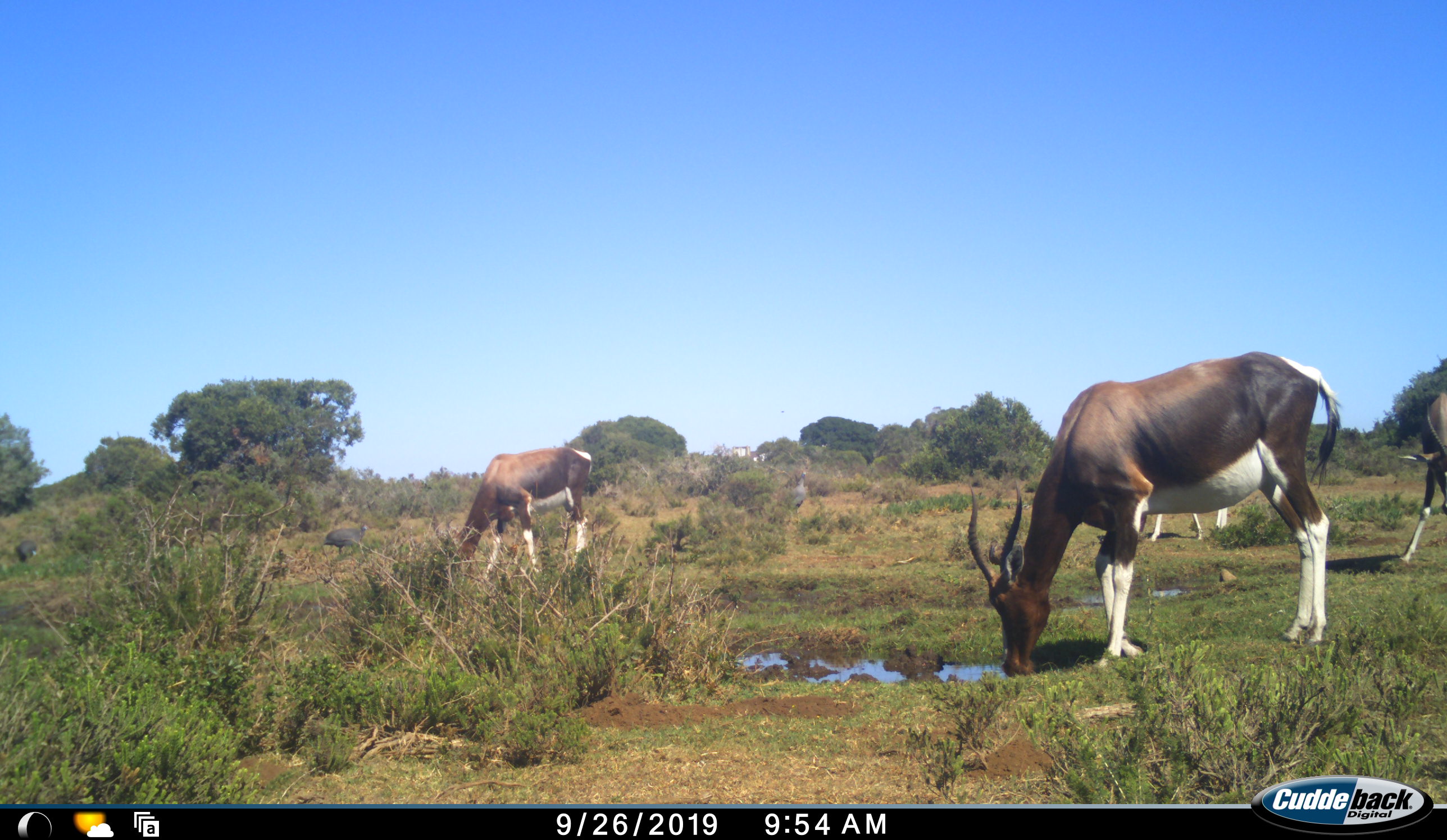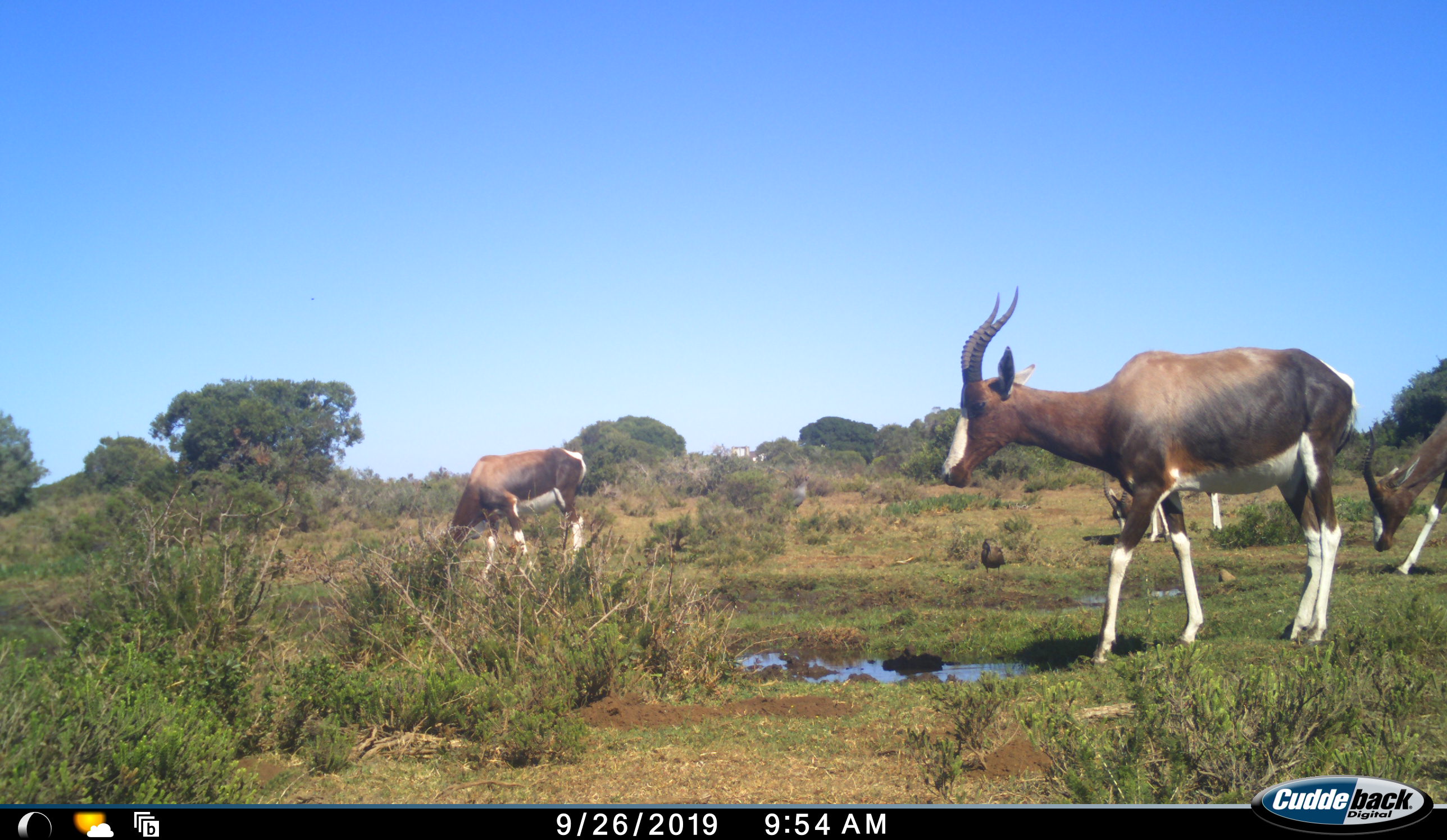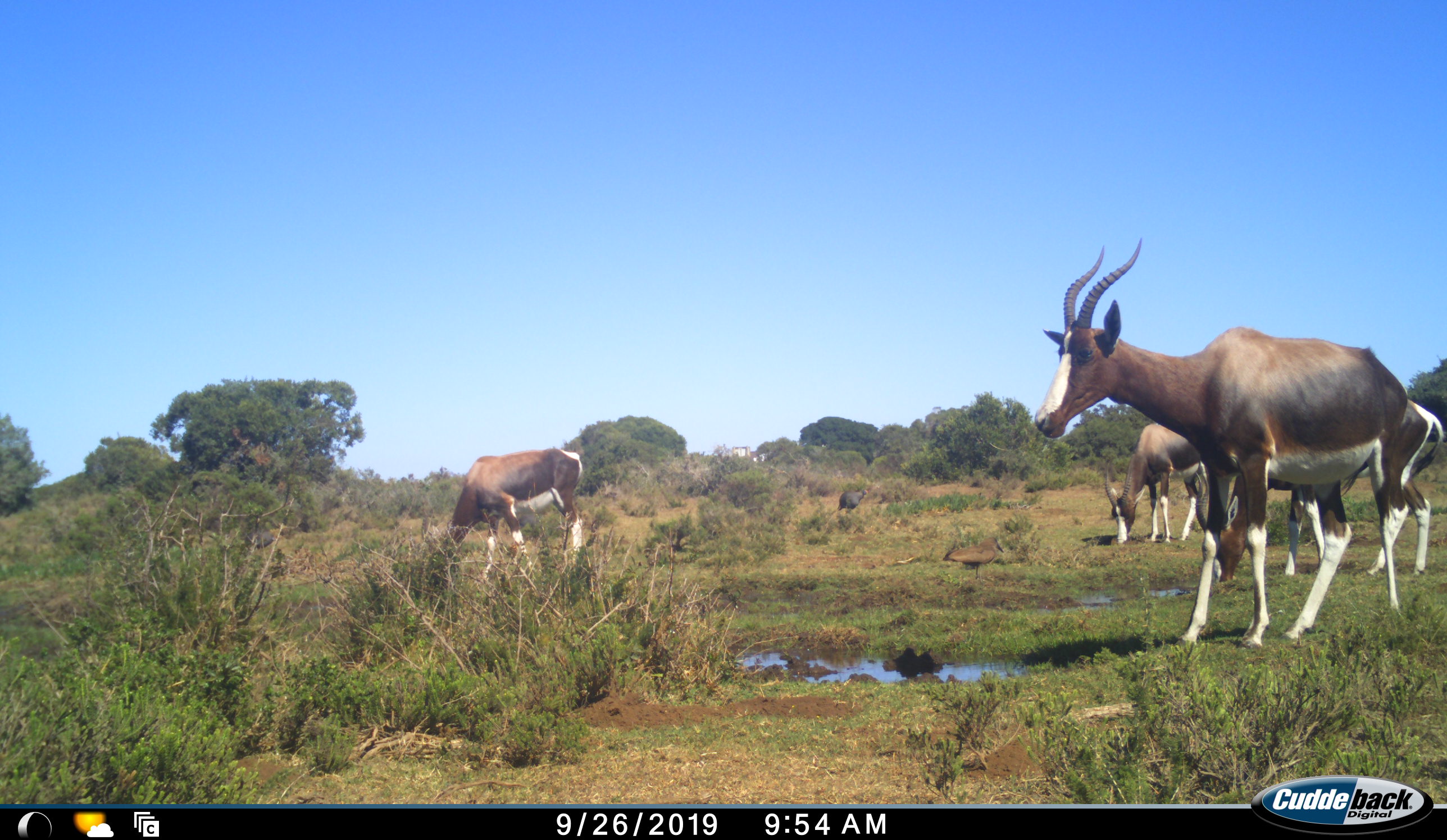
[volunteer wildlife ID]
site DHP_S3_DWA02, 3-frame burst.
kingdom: Animalia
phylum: Chordata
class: Mammalia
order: Artiodactyla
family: Bovidae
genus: Damaliscus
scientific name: Damaliscus pygargus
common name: bontebok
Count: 4.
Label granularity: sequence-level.